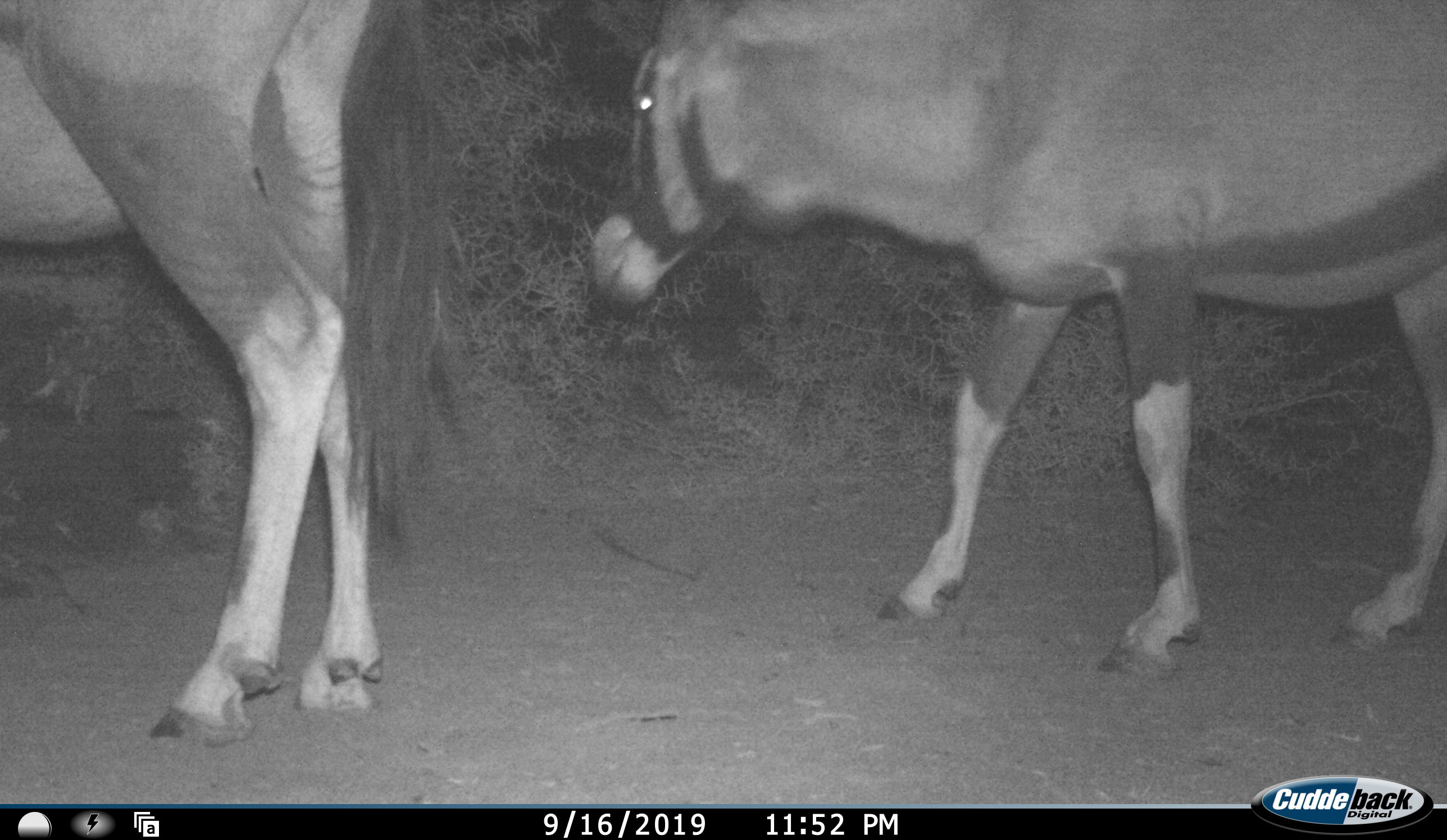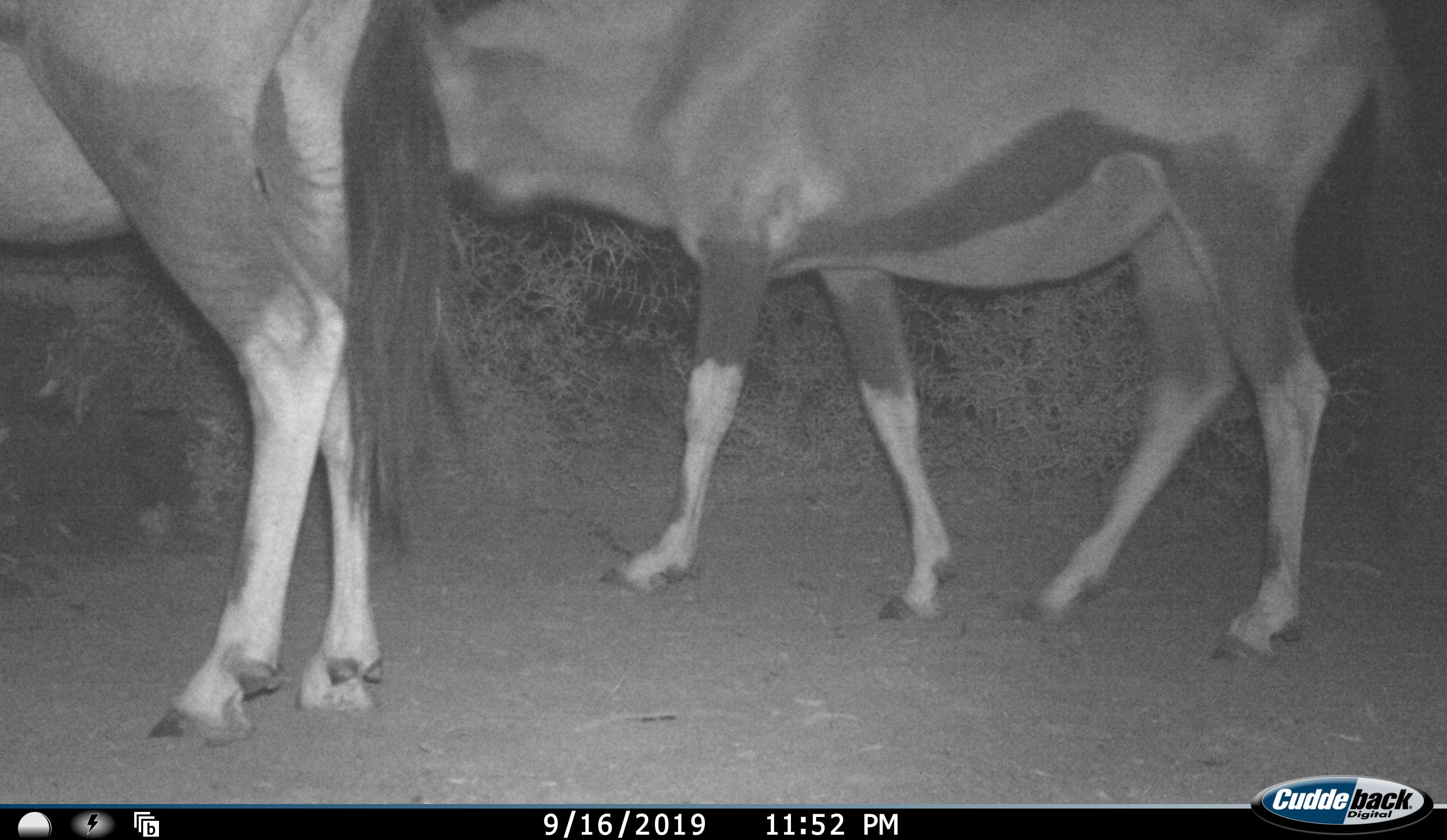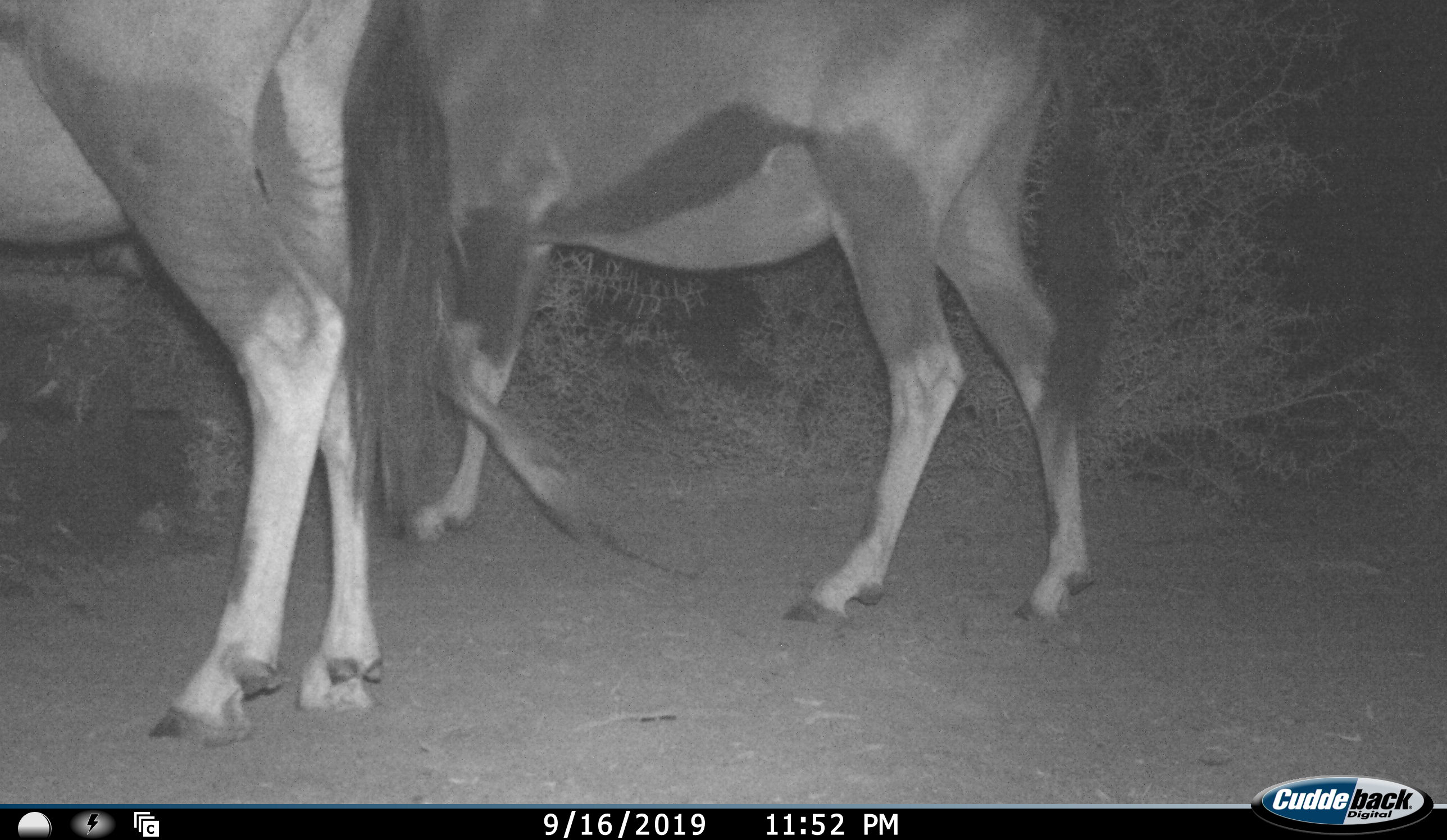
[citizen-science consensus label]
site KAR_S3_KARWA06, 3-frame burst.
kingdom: Animalia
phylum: Chordata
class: Mammalia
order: Artiodactyla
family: Bovidae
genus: Oryx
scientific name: Oryx gazella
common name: gemsbok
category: oryx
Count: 2.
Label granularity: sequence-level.